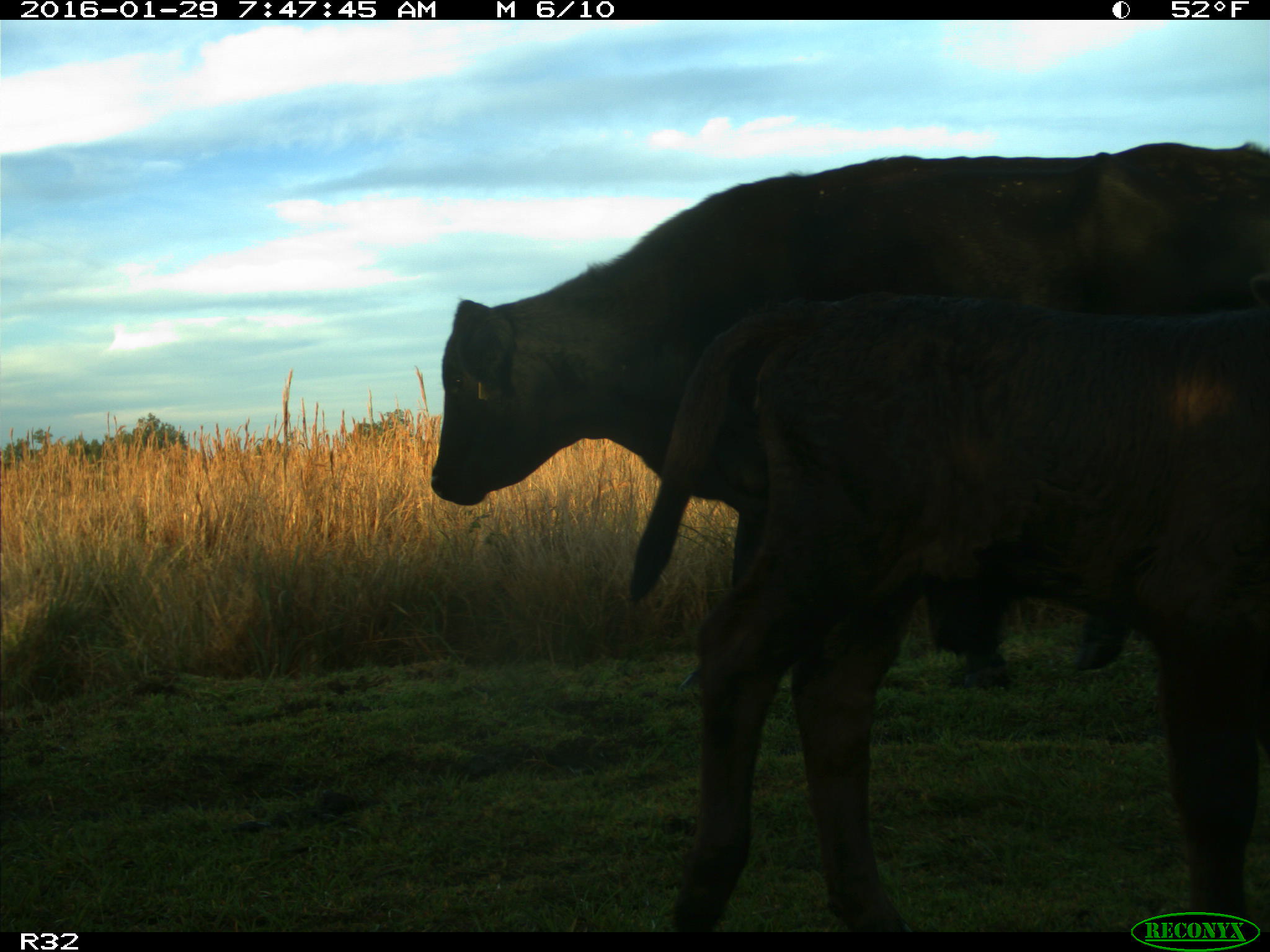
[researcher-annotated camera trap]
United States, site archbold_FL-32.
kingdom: Animalia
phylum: Chordata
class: Mammalia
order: Artiodactyla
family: Bovidae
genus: Bos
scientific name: Bos taurus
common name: domestic cow